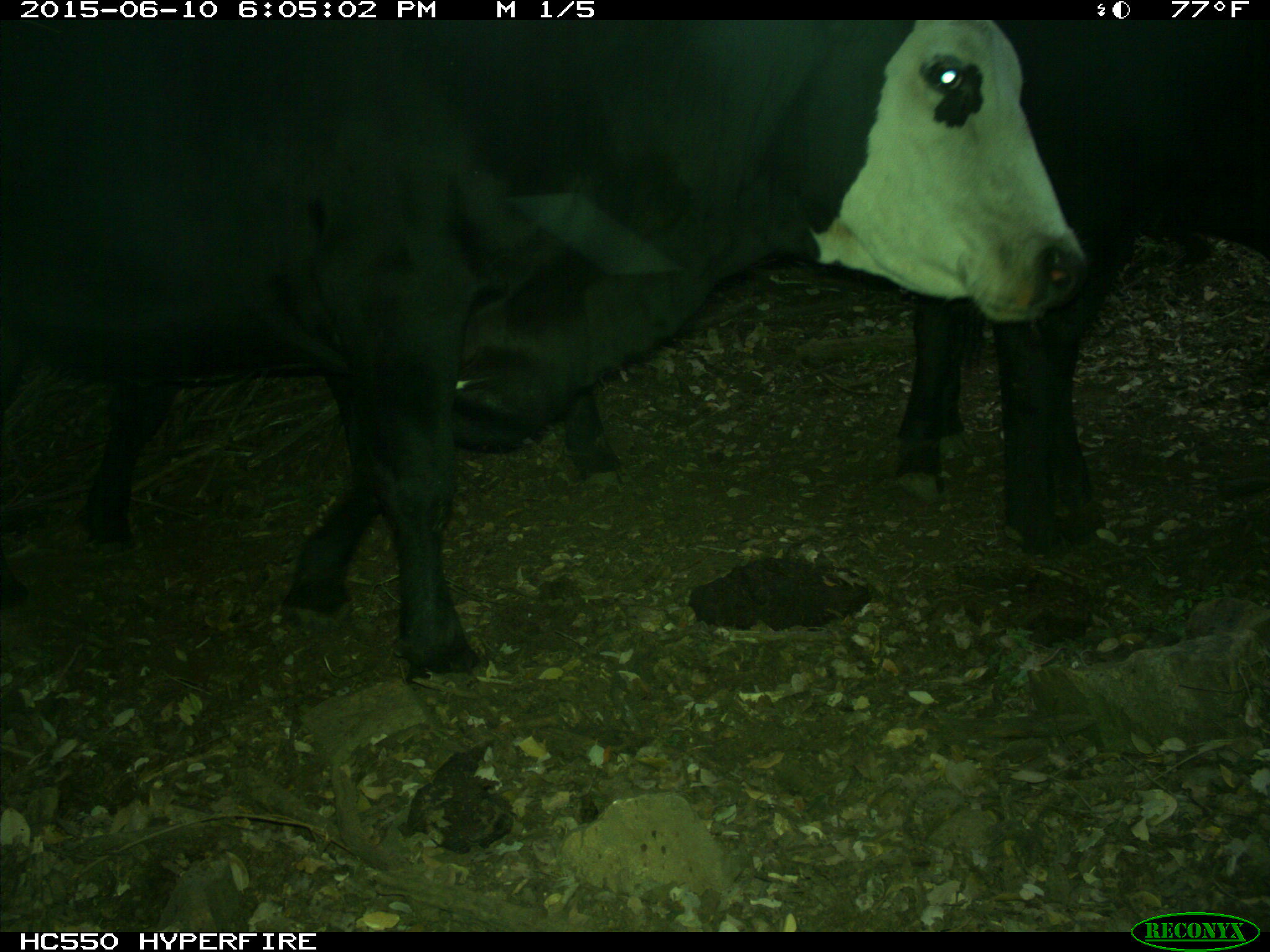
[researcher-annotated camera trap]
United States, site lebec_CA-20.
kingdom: Animalia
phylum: Chordata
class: Mammalia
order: Artiodactyla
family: Bovidae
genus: Bos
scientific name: Bos taurus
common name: domestic cow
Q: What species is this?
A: Bos taurus (domestic cow).